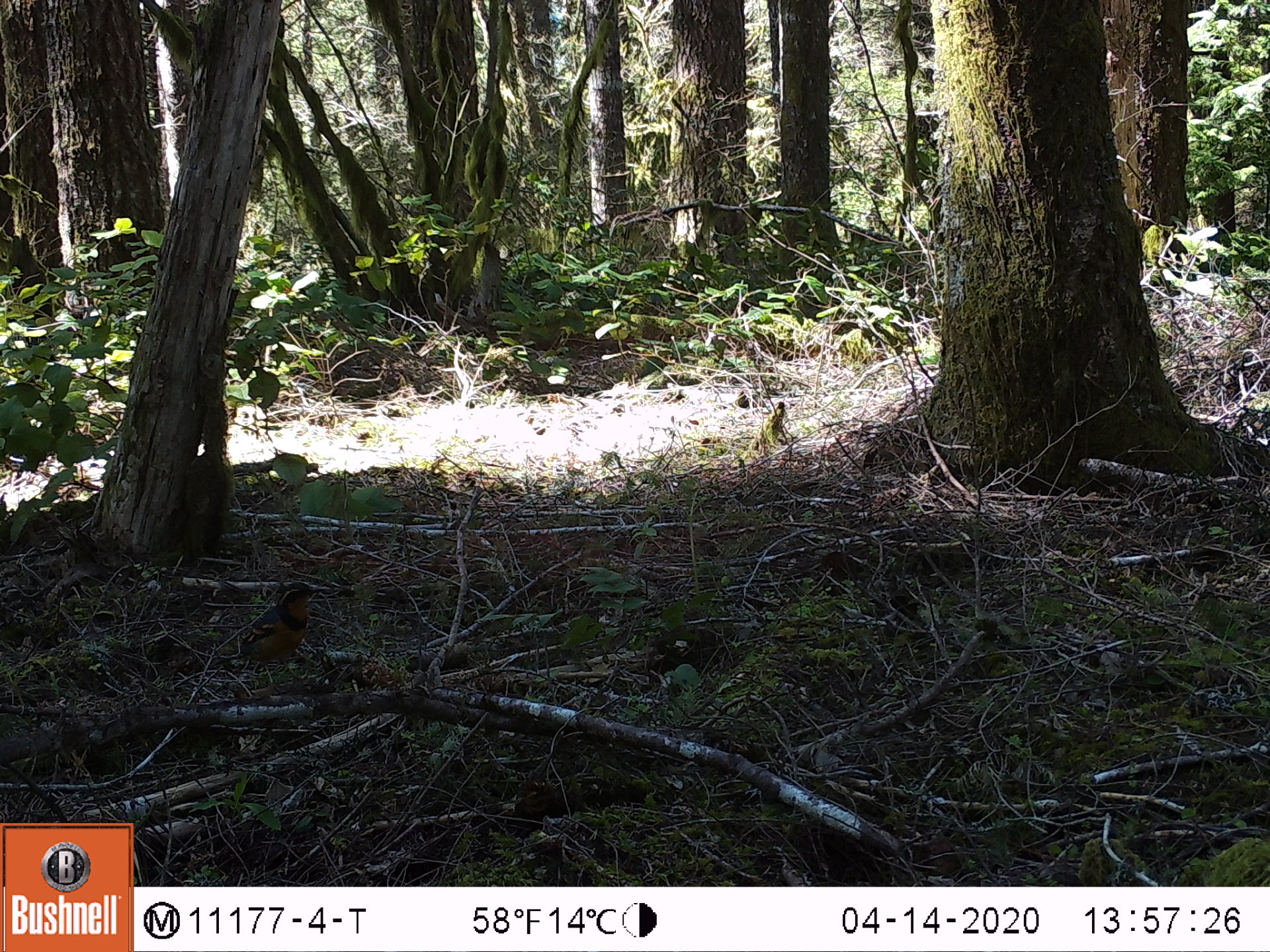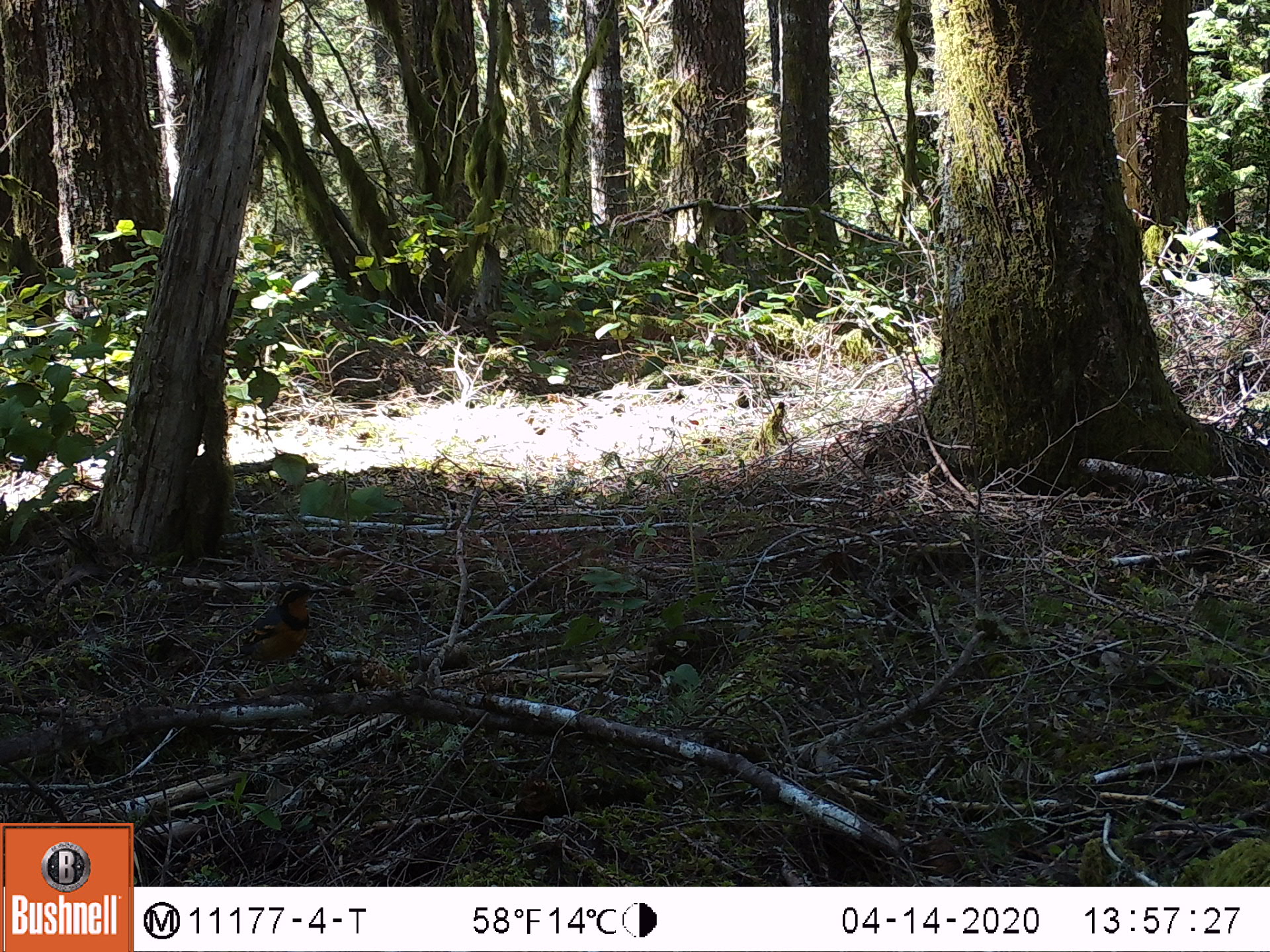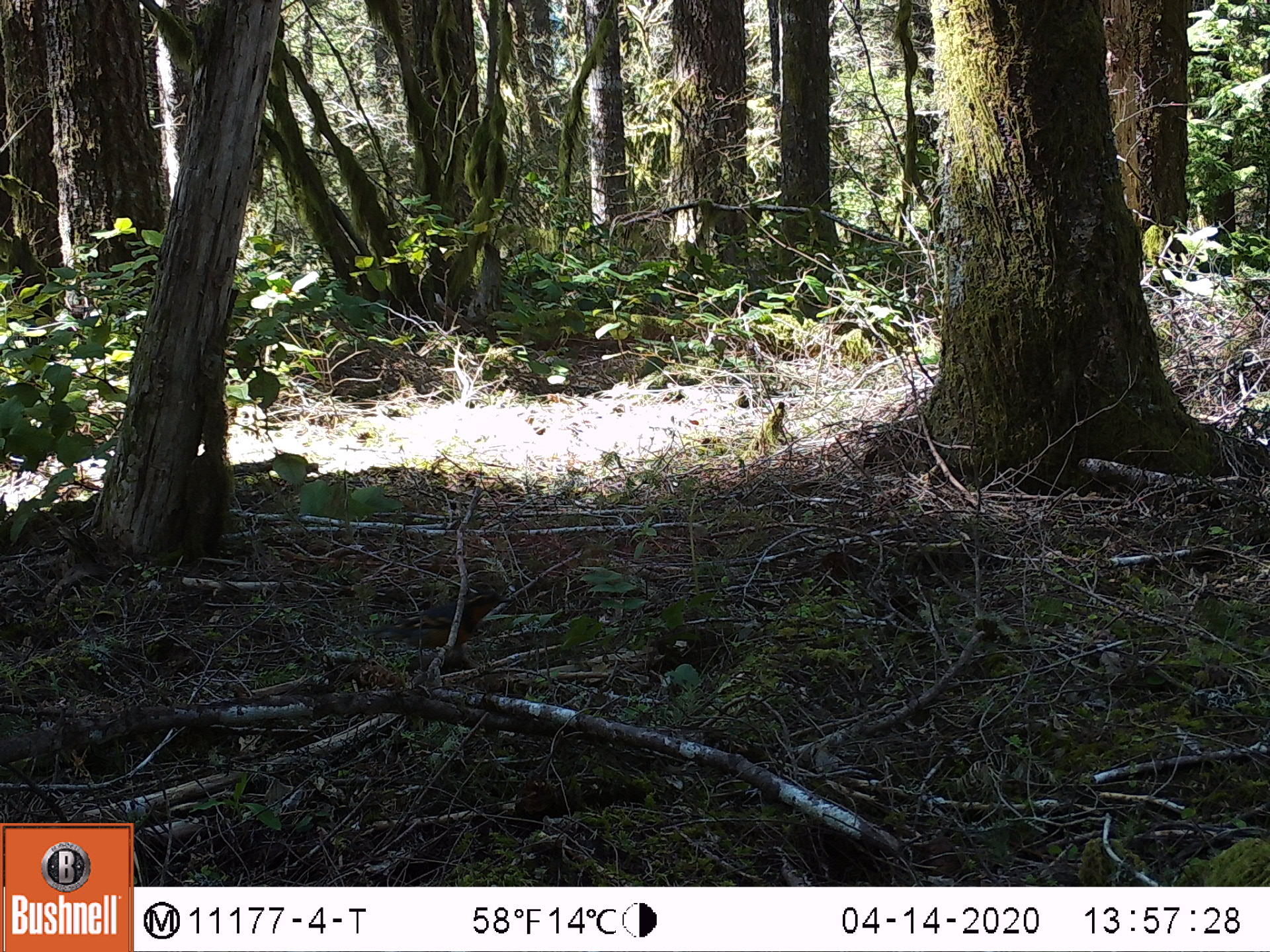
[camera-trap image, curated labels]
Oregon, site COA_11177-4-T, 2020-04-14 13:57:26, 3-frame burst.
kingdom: Animalia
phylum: Chordata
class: Aves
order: Passeriformes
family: Turdidae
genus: Ixoreus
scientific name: Ixoreus naevius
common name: varied thrush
Varied thrush (Ixoreus naevius).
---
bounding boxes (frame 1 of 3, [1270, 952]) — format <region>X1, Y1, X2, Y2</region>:
varied thrush: <region>212, 583, 315, 668</region>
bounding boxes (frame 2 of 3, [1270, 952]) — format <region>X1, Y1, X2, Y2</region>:
varied thrush: <region>208, 581, 318, 679</region>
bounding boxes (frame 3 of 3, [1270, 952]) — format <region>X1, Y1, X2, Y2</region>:
varied thrush: <region>375, 586, 509, 647</region>